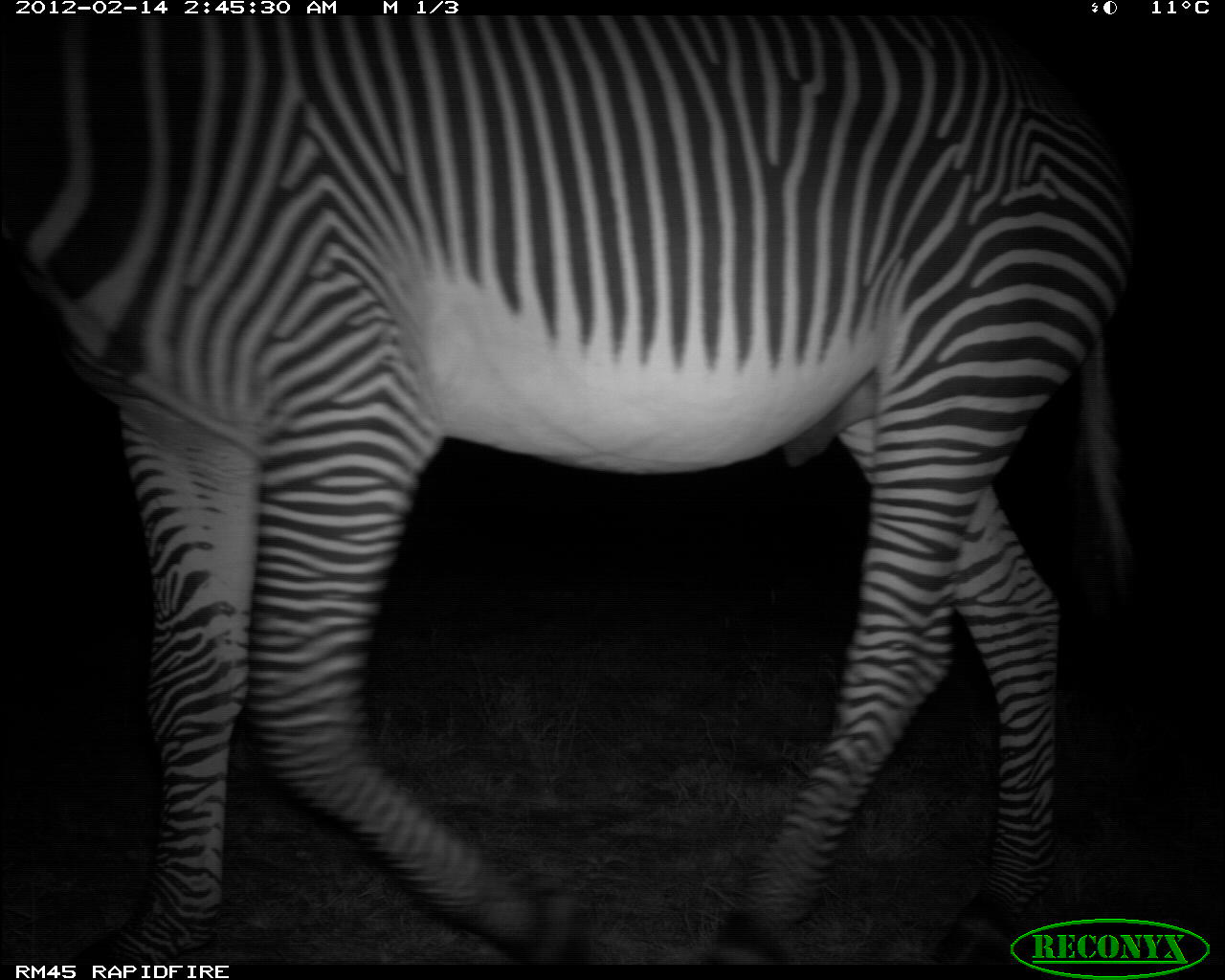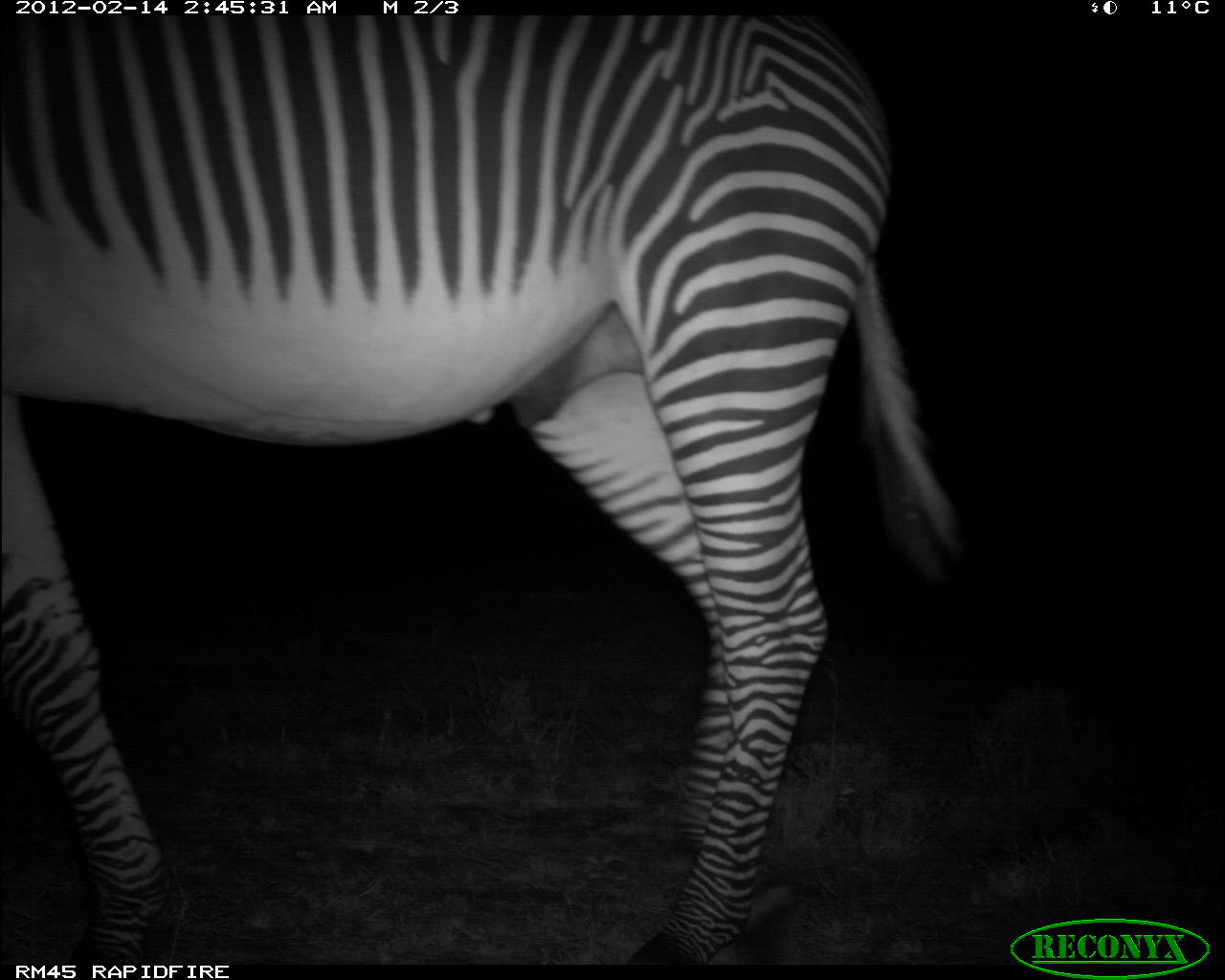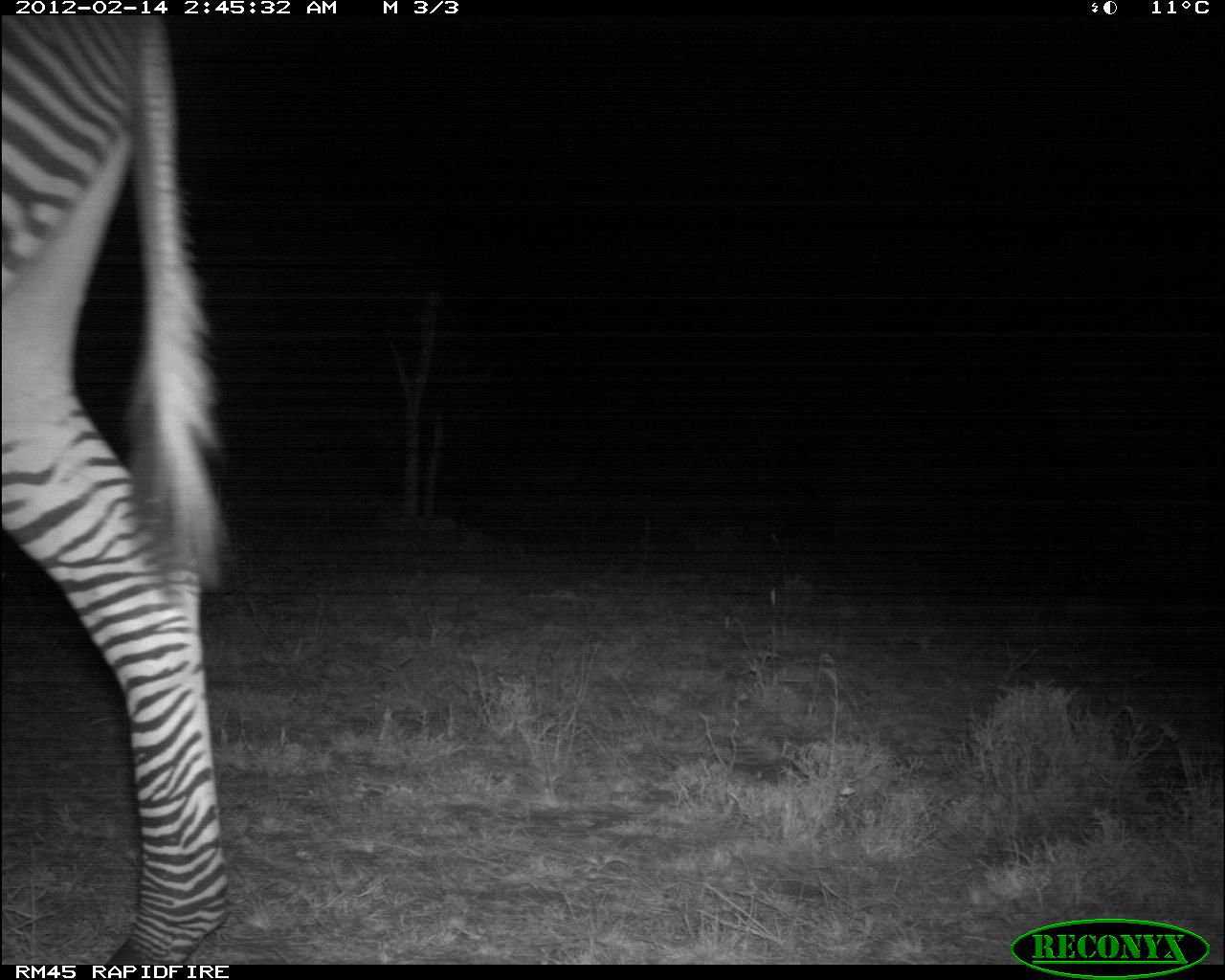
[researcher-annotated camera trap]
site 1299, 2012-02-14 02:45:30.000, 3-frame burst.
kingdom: Animalia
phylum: Chordata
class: Mammalia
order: Perissodactyla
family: Equidae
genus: Equus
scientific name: Equus grevyi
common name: grévy's zebra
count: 1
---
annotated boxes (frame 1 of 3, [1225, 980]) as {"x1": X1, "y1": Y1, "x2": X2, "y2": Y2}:
equus grevyi: {"x1": 0, "y1": 15, "x2": 1139, "y2": 966}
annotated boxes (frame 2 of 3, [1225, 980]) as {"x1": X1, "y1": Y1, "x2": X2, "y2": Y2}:
equus grevyi: {"x1": 0, "y1": 15, "x2": 961, "y2": 966}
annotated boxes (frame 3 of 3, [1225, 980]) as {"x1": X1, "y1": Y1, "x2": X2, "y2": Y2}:
equus grevyi: {"x1": 0, "y1": 15, "x2": 241, "y2": 966}